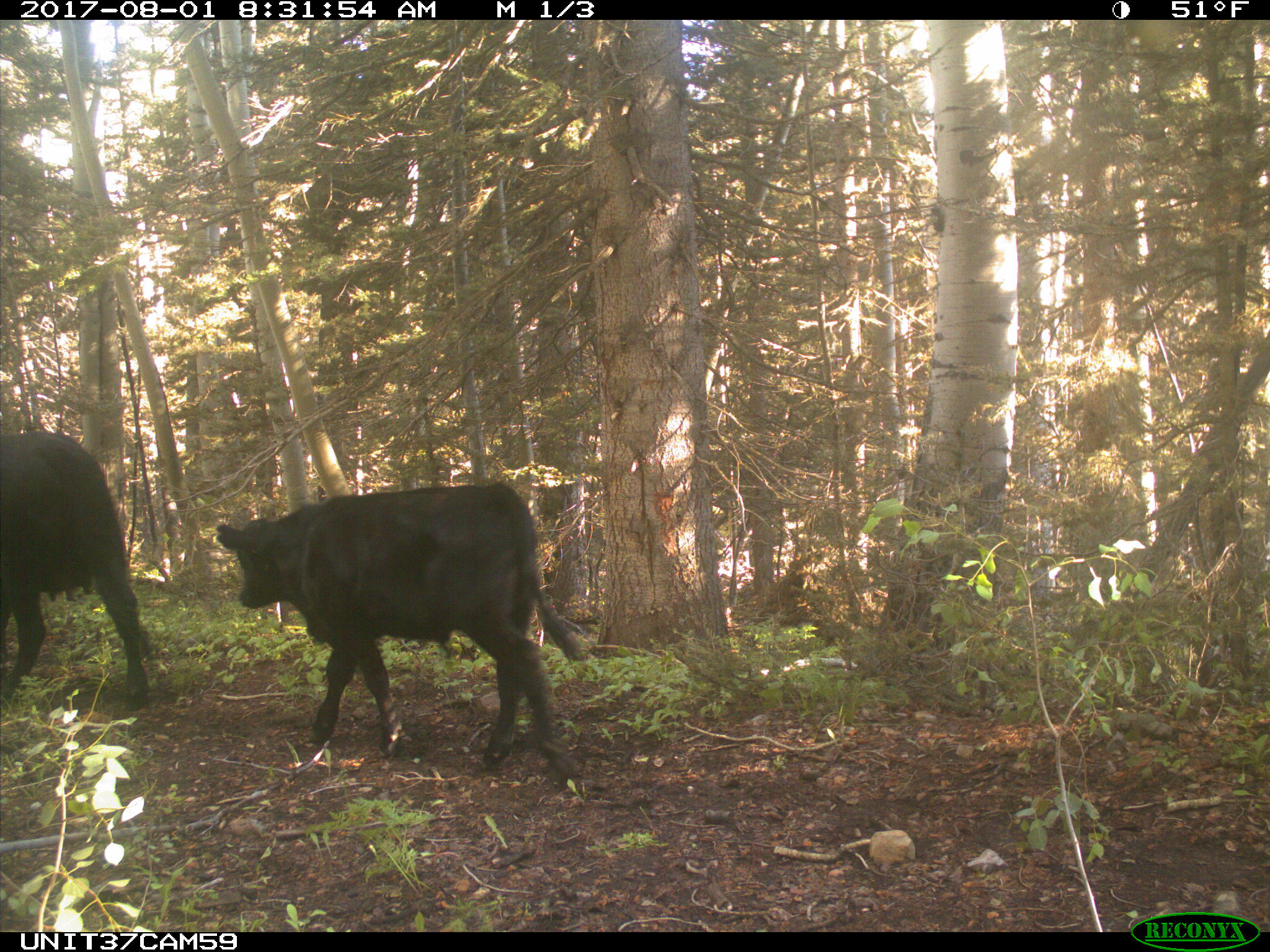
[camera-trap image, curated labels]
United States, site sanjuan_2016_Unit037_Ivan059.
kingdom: Animalia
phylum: Chordata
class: Mammalia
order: Artiodactyla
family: Bovidae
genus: Bos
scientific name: Bos taurus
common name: domestic cow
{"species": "Bos taurus (domestic cow)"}